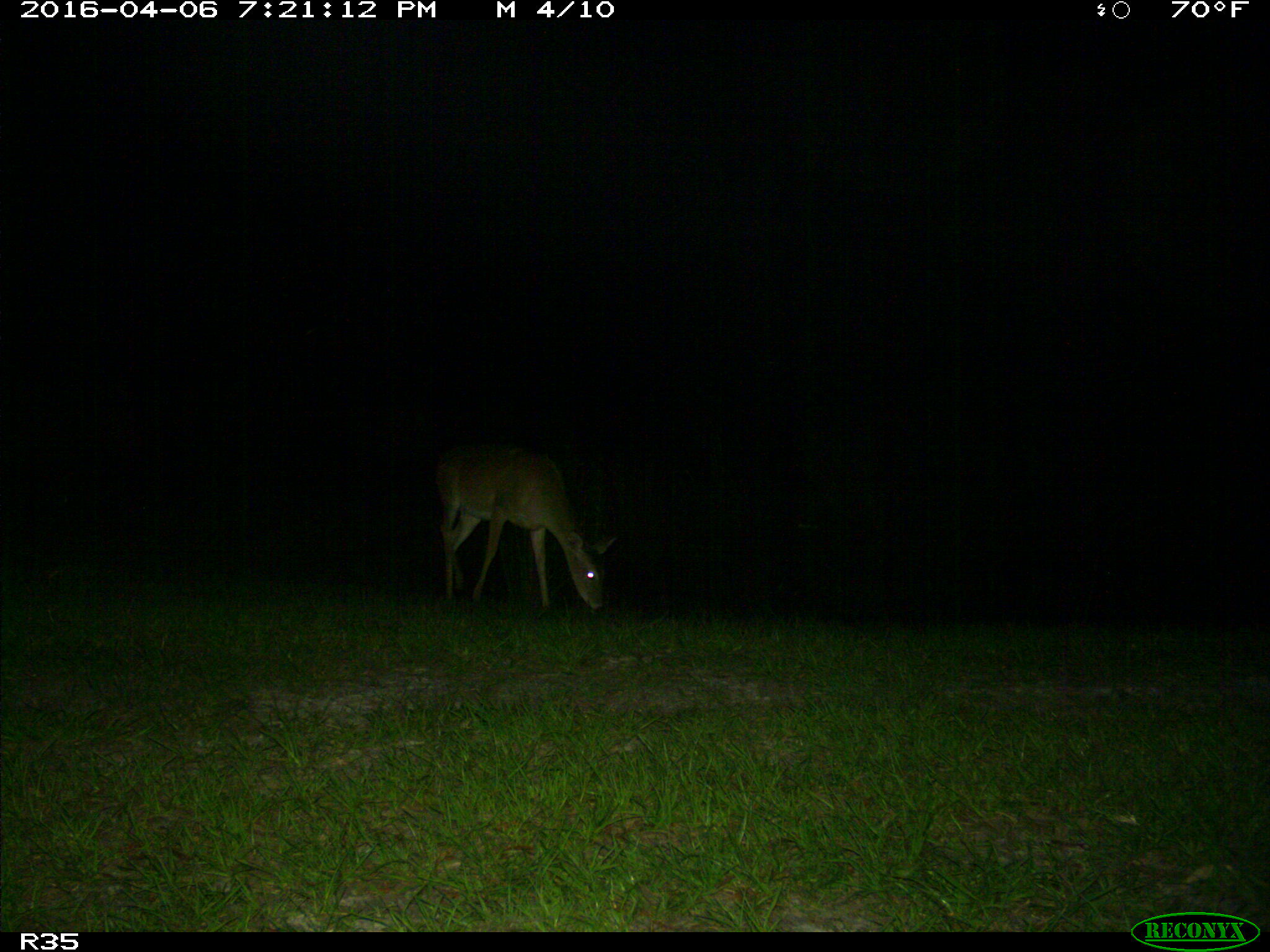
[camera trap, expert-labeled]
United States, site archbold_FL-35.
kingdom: Animalia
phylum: Chordata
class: Mammalia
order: Artiodactyla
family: Cervidae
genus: Odocoileus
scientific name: Odocoileus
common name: deer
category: unidentified deer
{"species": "unidentified deer (deer) (Odocoileus)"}